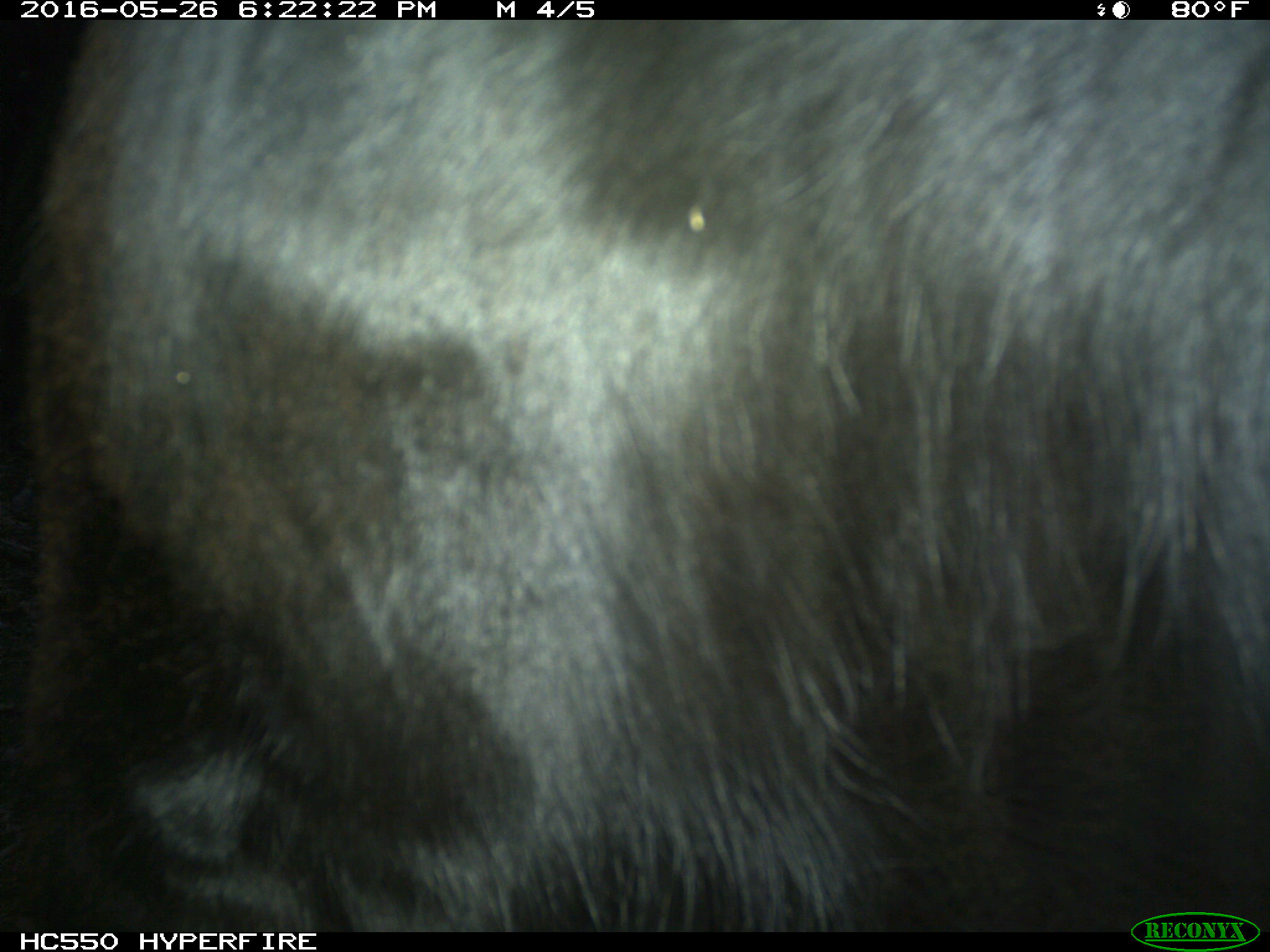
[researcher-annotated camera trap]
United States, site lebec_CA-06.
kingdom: Animalia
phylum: Chordata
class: Mammalia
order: Artiodactyla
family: Bovidae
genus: Bos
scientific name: Bos taurus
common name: domestic cow